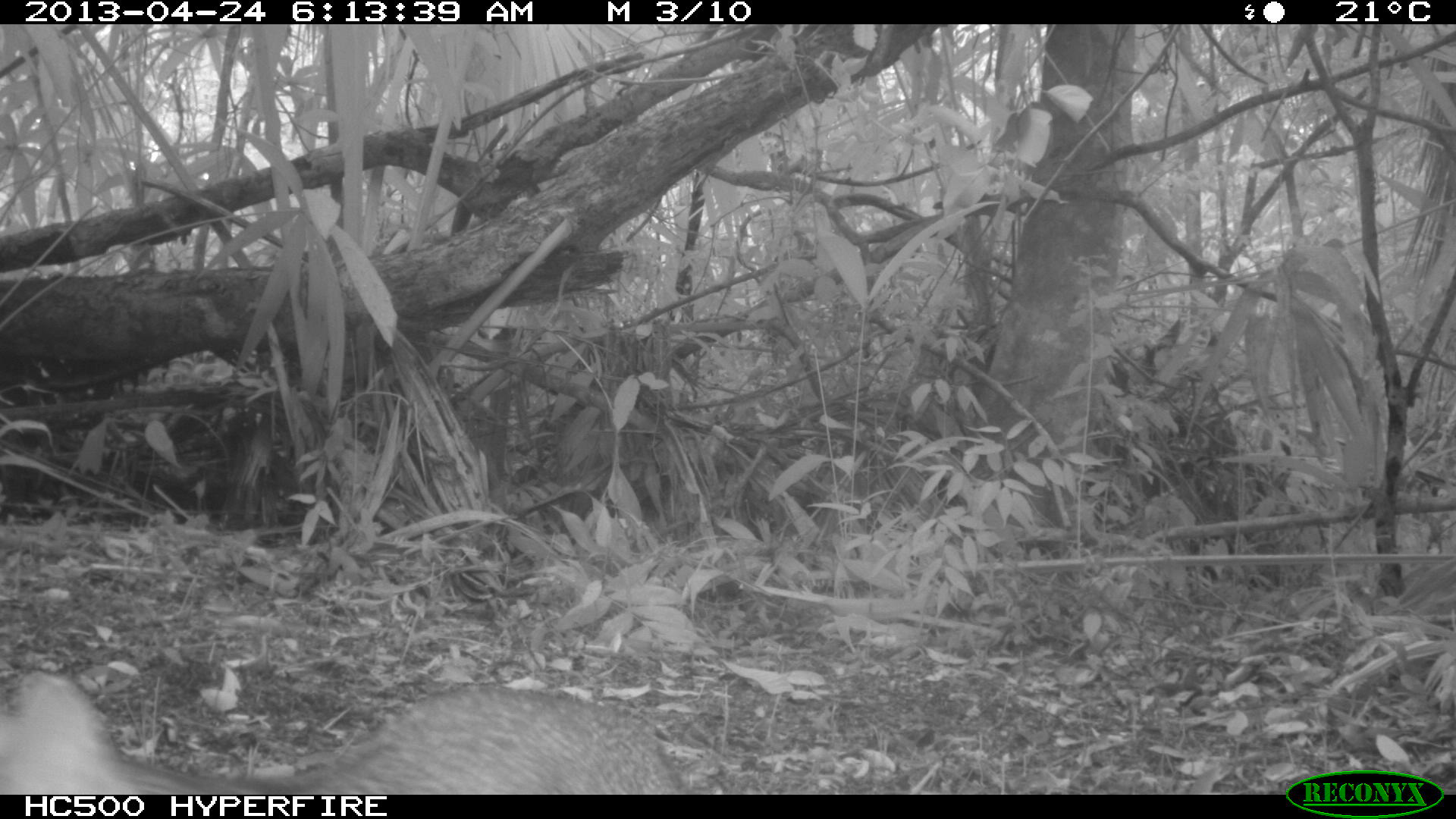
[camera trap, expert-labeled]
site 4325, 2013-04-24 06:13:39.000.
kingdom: Animalia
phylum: Chordata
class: Mammalia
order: Carnivora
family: Canidae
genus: Urocyon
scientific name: Urocyon cinereoargenteus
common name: gray fox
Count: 1.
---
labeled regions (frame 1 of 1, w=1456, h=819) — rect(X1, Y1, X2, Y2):
urocyon cinereoargenteus: rect(0, 665, 679, 794)